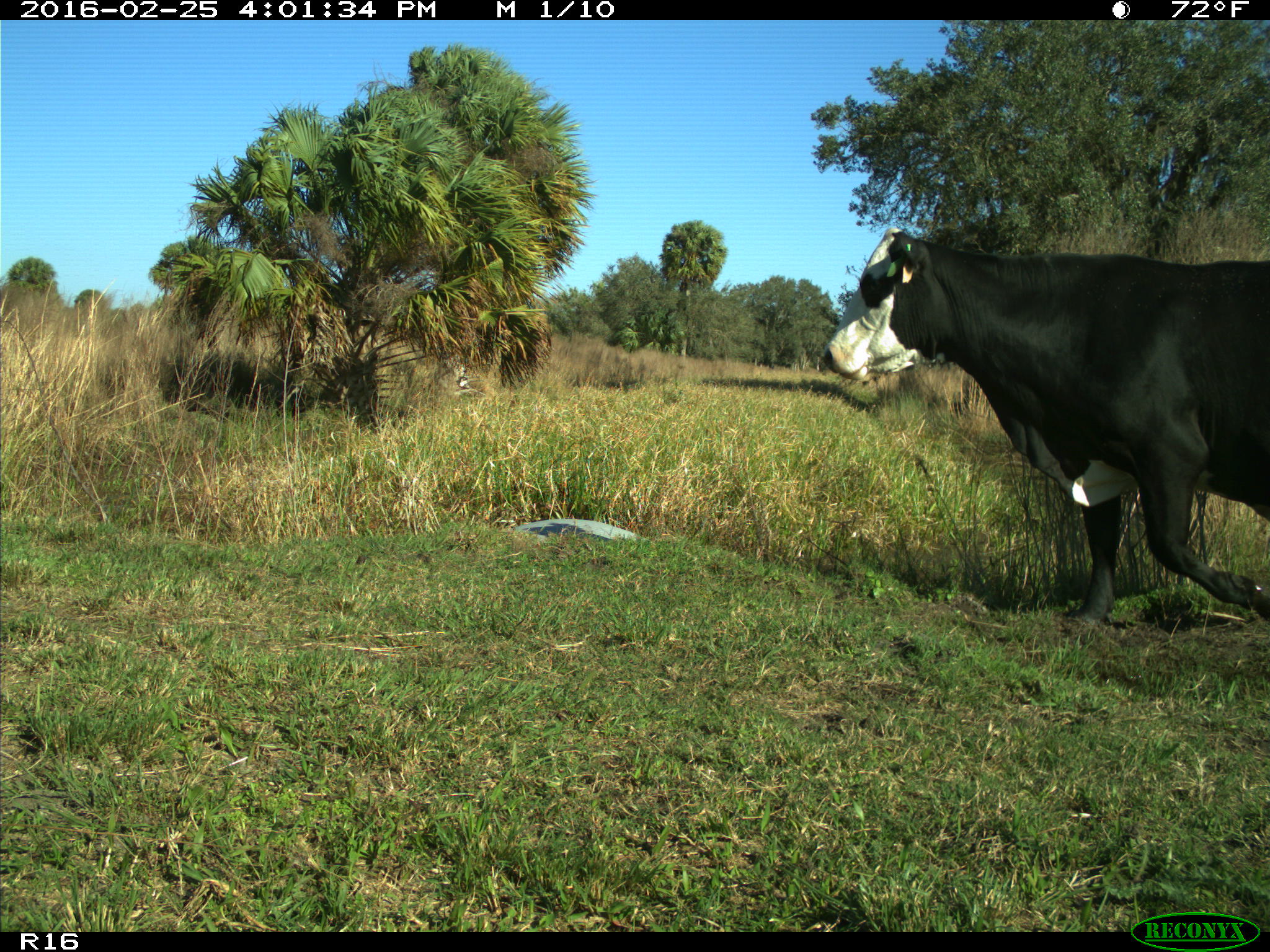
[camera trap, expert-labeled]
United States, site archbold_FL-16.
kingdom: Animalia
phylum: Chordata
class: Mammalia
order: Artiodactyla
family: Bovidae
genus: Bos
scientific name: Bos taurus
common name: domestic cow